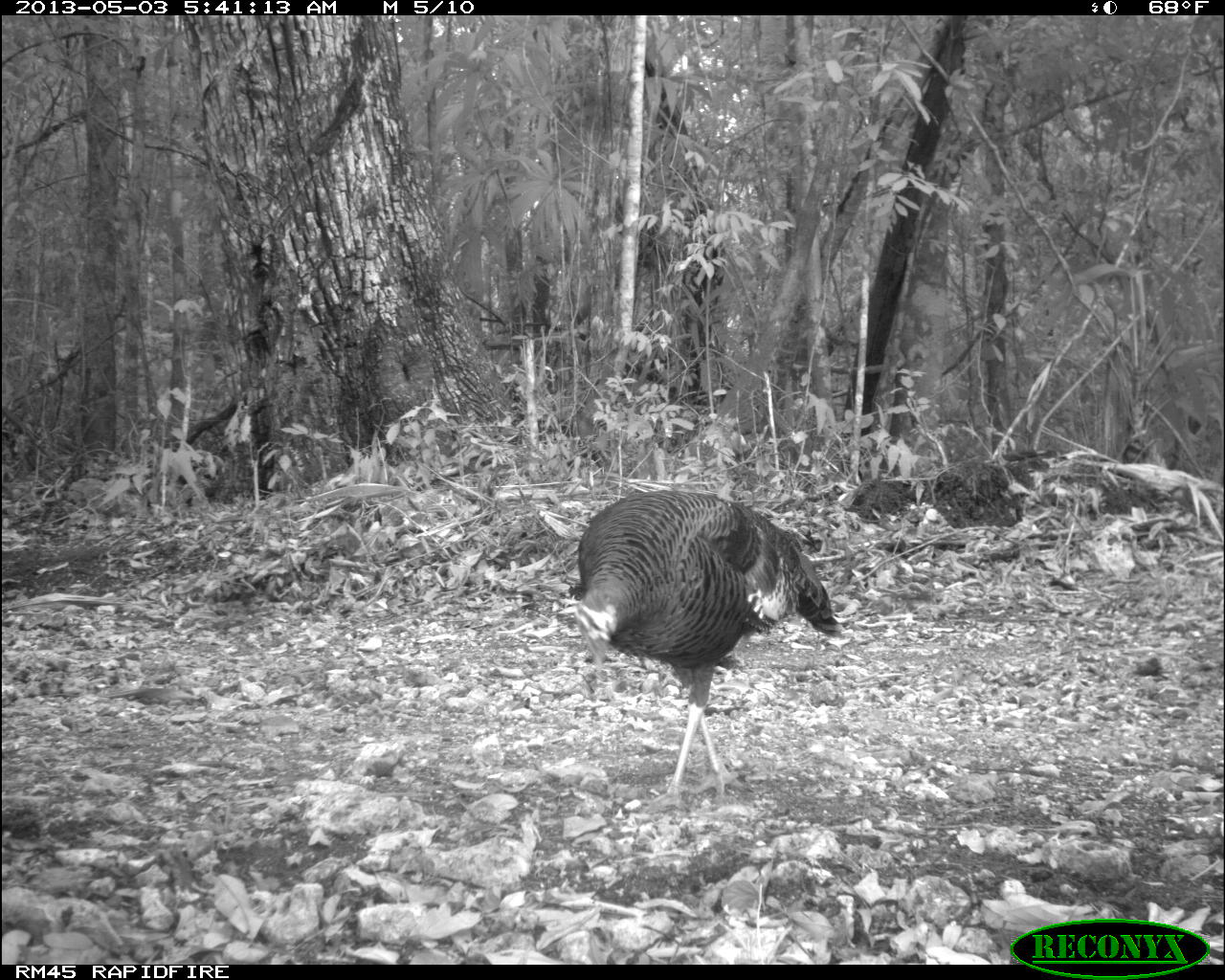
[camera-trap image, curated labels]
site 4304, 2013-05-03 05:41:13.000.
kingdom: Animalia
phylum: Chordata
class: Aves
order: Galliformes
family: Phasianidae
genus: Meleagris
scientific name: Meleagris ocellata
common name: ocellated turkey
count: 1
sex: female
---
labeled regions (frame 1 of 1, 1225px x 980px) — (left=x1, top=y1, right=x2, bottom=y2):
meleagris ocellata: (left=573, top=489, right=846, bottom=813)